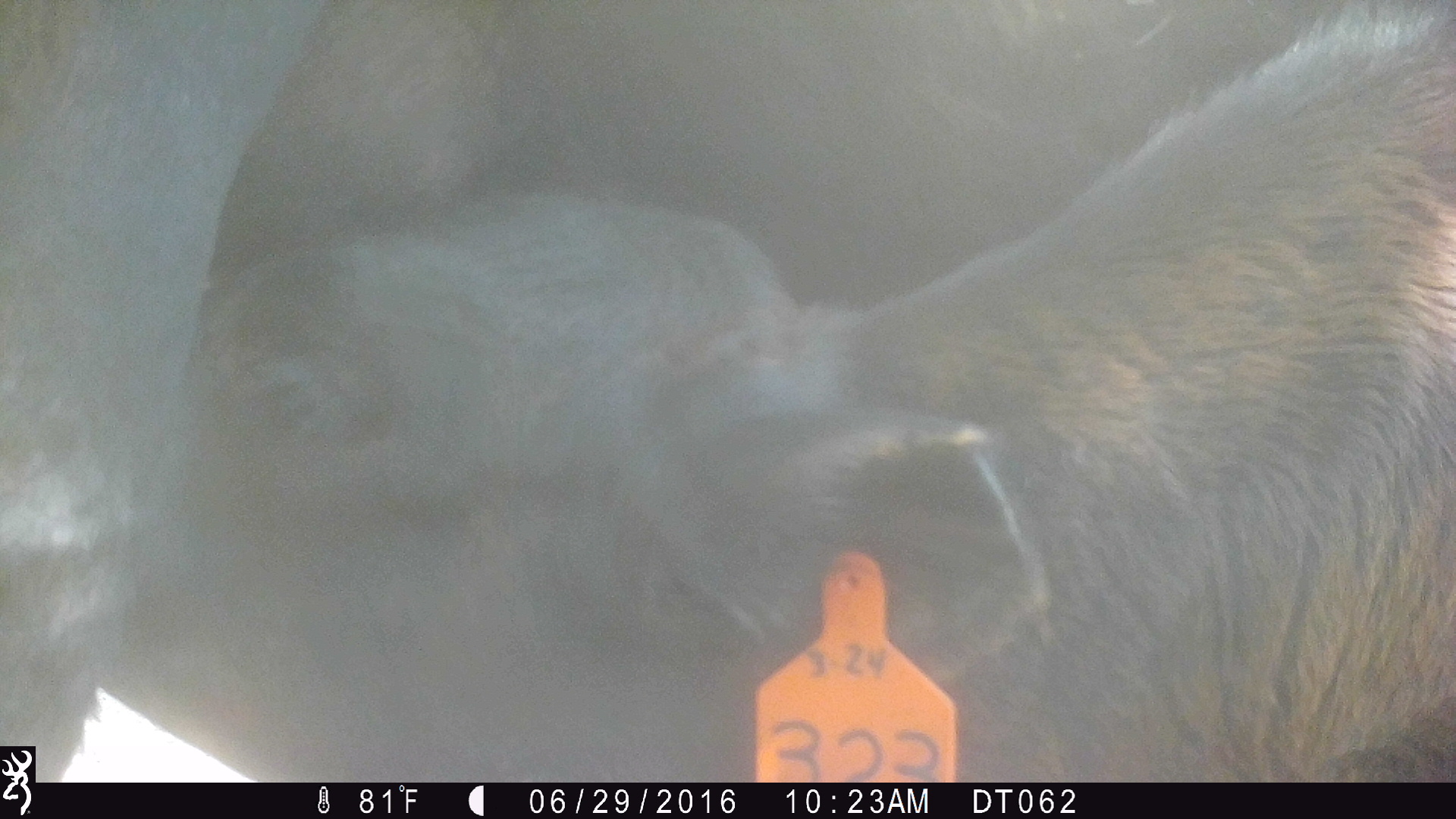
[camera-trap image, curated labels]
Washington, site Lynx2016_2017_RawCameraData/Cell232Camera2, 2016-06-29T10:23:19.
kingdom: Animalia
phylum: Chordata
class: Mammalia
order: Artiodactyla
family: Bovidae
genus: Bos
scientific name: Bos taurus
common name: domestic cattle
Domestic cattle (Bos taurus). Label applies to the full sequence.